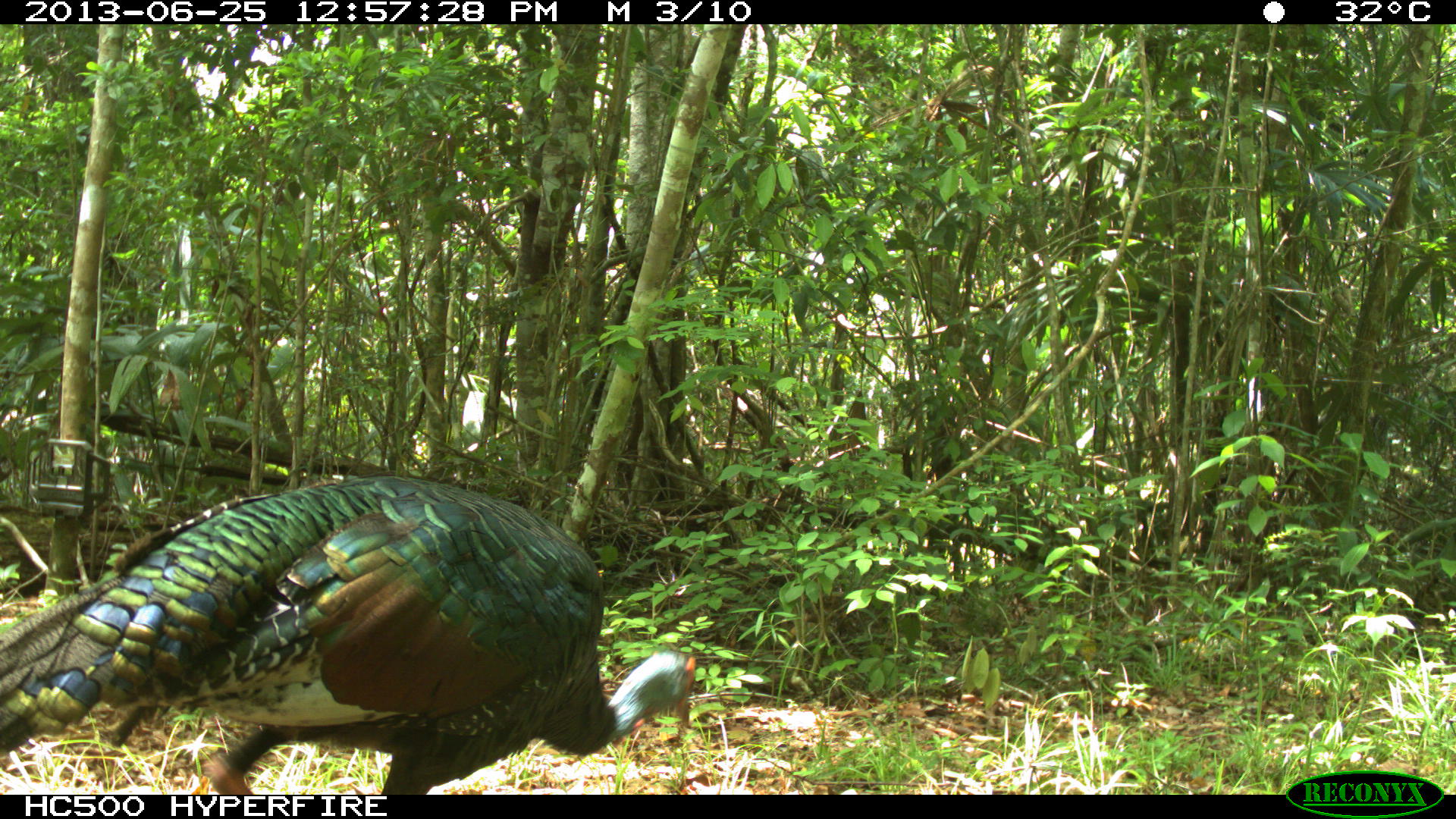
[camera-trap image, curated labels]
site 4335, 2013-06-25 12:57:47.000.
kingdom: Animalia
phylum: Chordata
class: Aves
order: Galliformes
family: Phasianidae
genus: Meleagris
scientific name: Meleagris ocellata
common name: ocellated turkey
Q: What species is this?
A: Meleagris ocellata (ocellated turkey).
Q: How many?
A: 1.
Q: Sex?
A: Male.